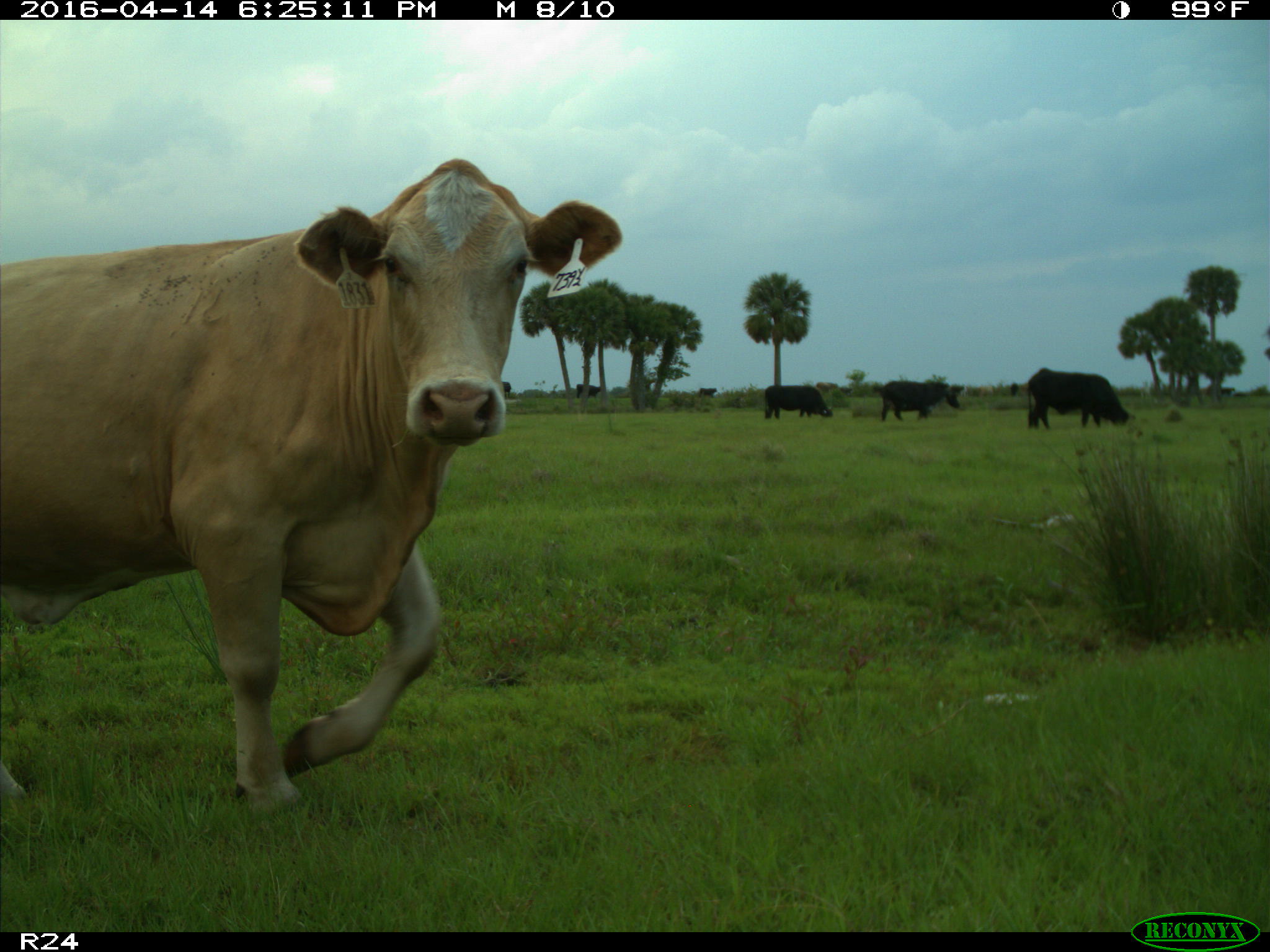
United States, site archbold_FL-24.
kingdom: Animalia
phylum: Chordata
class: Mammalia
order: Artiodactyla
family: Bovidae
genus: Bos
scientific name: Bos taurus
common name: domestic cow